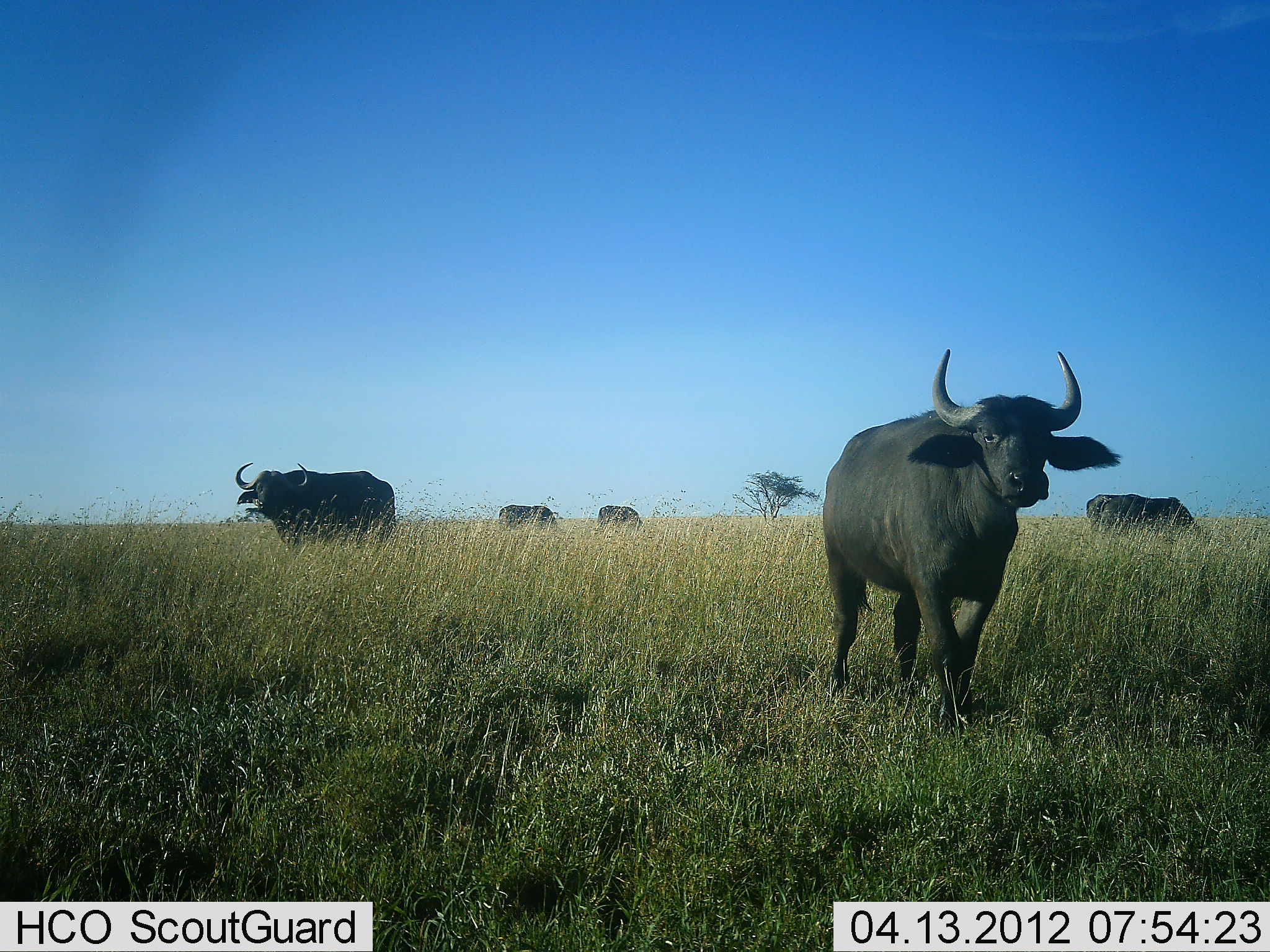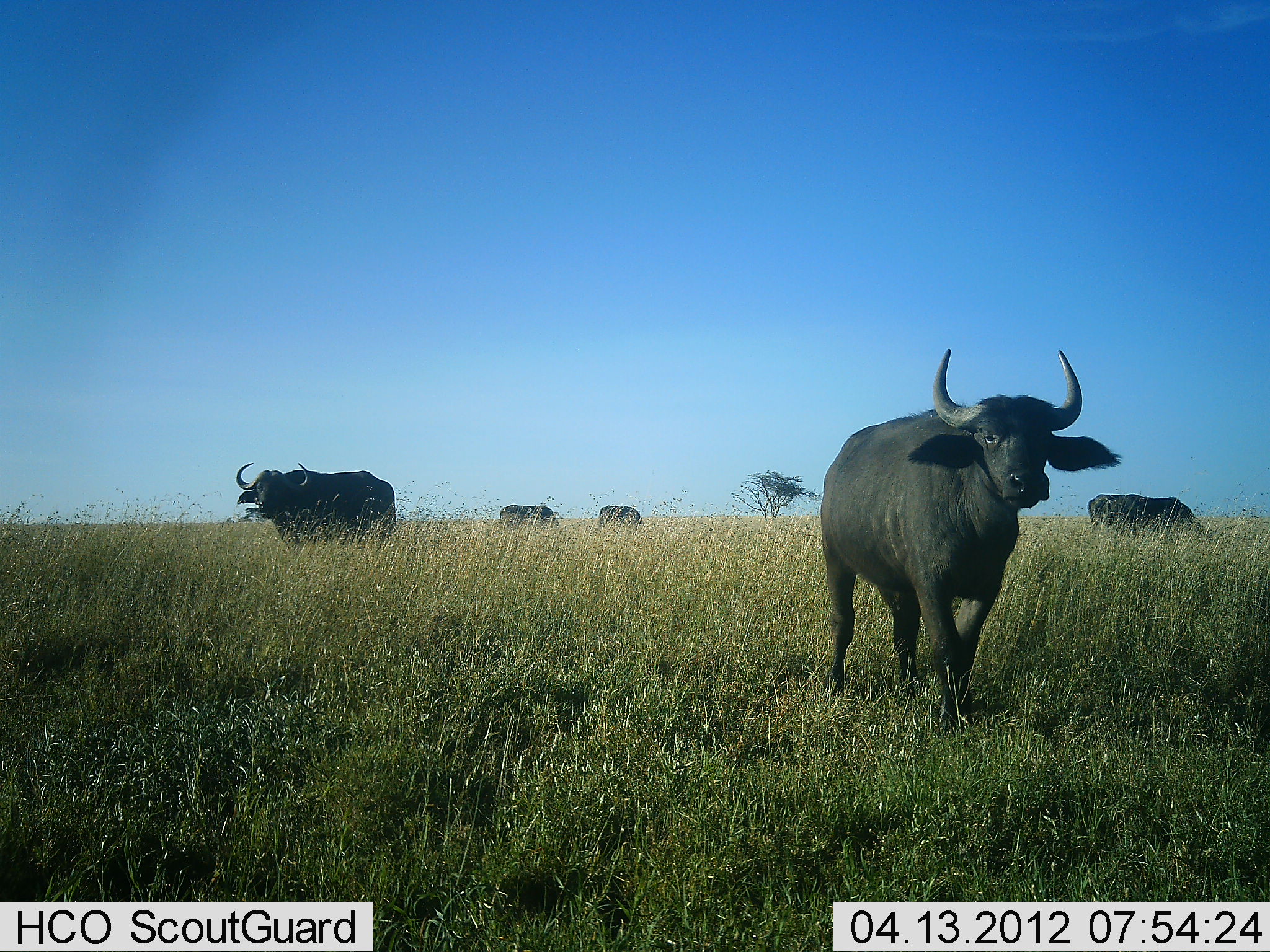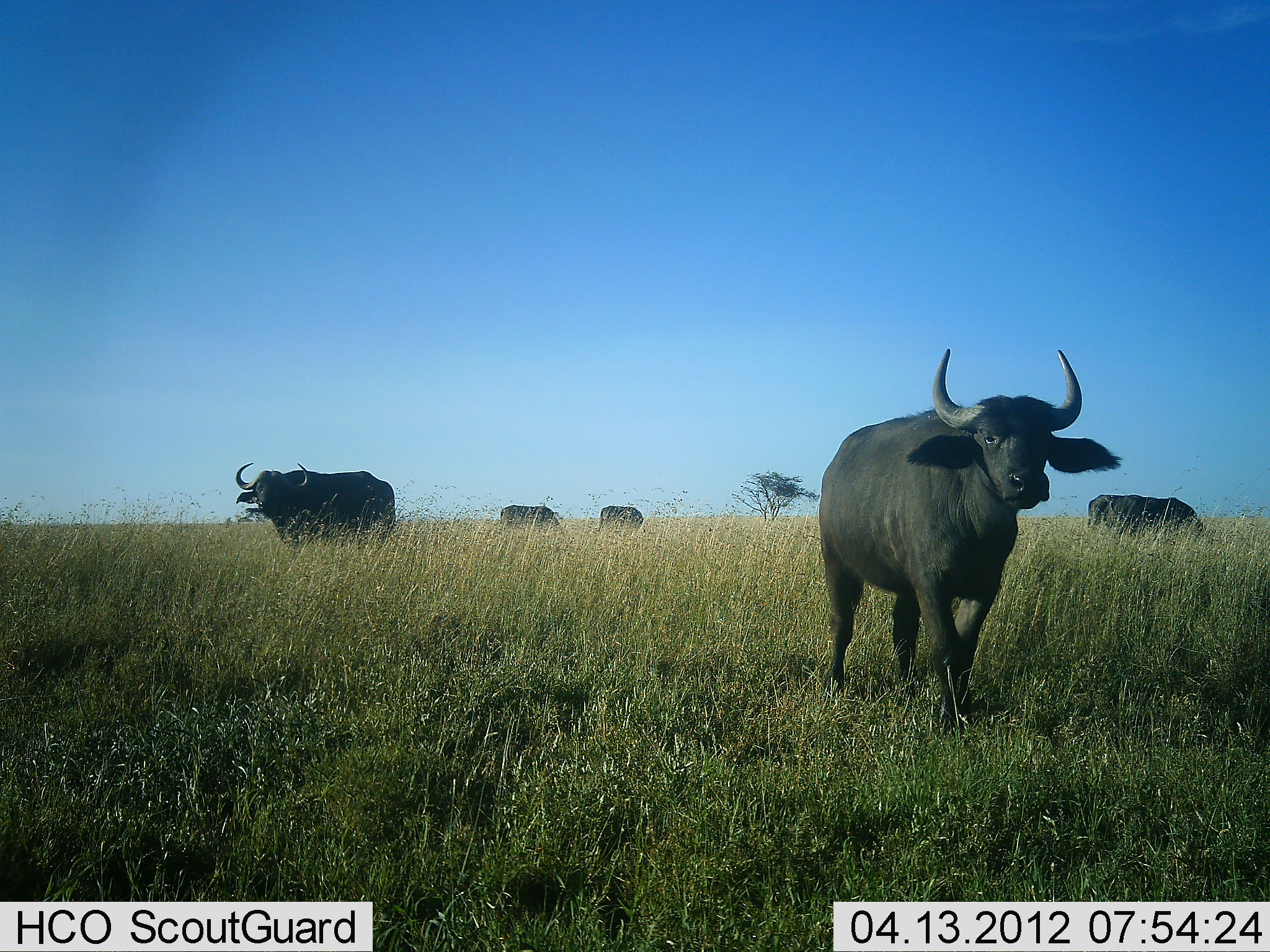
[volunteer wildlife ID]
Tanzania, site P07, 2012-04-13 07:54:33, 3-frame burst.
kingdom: Animalia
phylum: Chordata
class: Mammalia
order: Artiodactyla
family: Bovidae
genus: Syncerus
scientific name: Syncerus caffer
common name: cape buffalo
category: buffalo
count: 5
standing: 88%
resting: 0%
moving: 24%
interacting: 0%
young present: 0%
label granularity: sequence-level